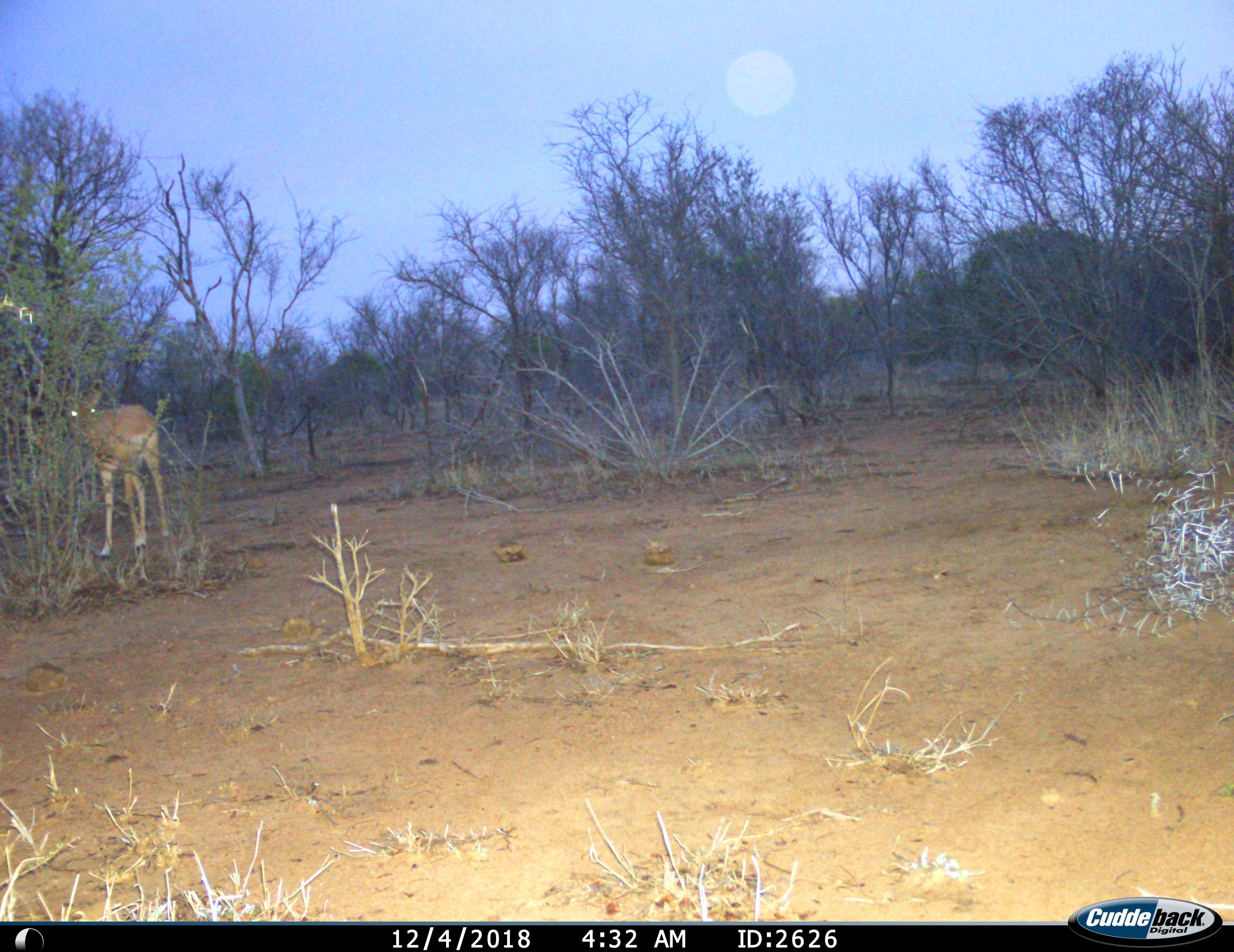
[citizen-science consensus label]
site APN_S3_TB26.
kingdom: Animalia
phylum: Chordata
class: Mammalia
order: Artiodactyla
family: Bovidae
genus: Aepyceros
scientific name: Aepyceros melampus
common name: impala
Impala (Aepyceros melampus), count 1. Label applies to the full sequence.